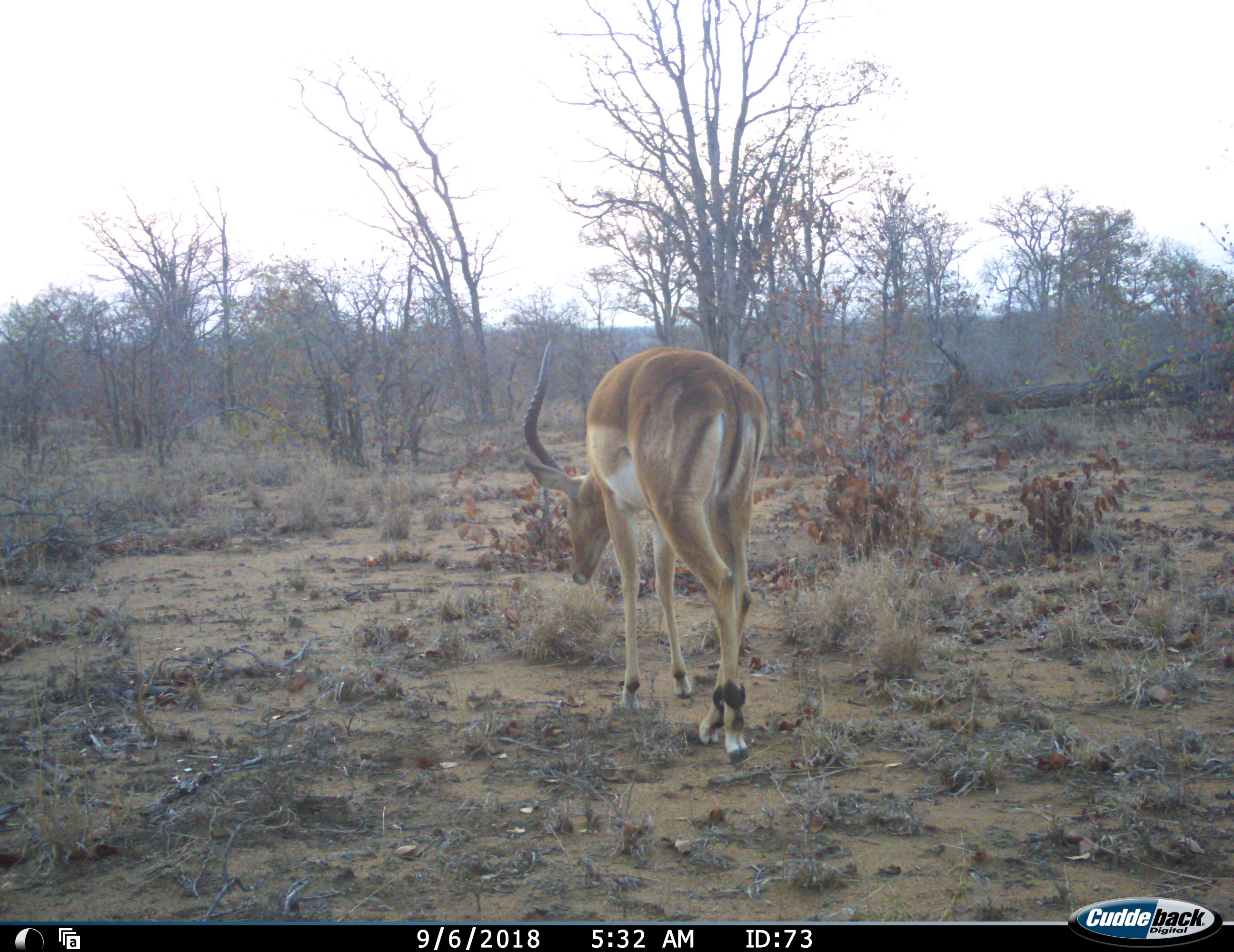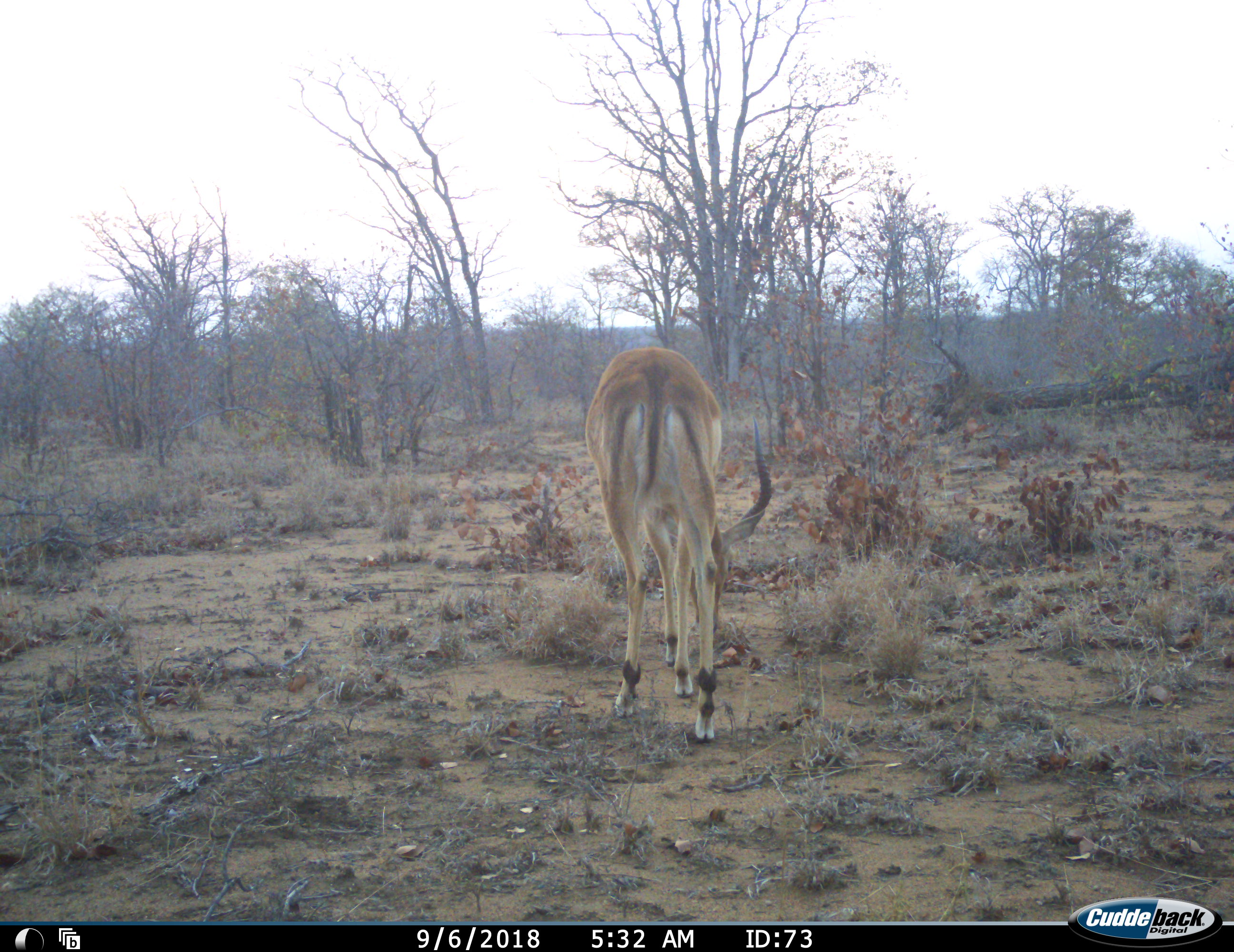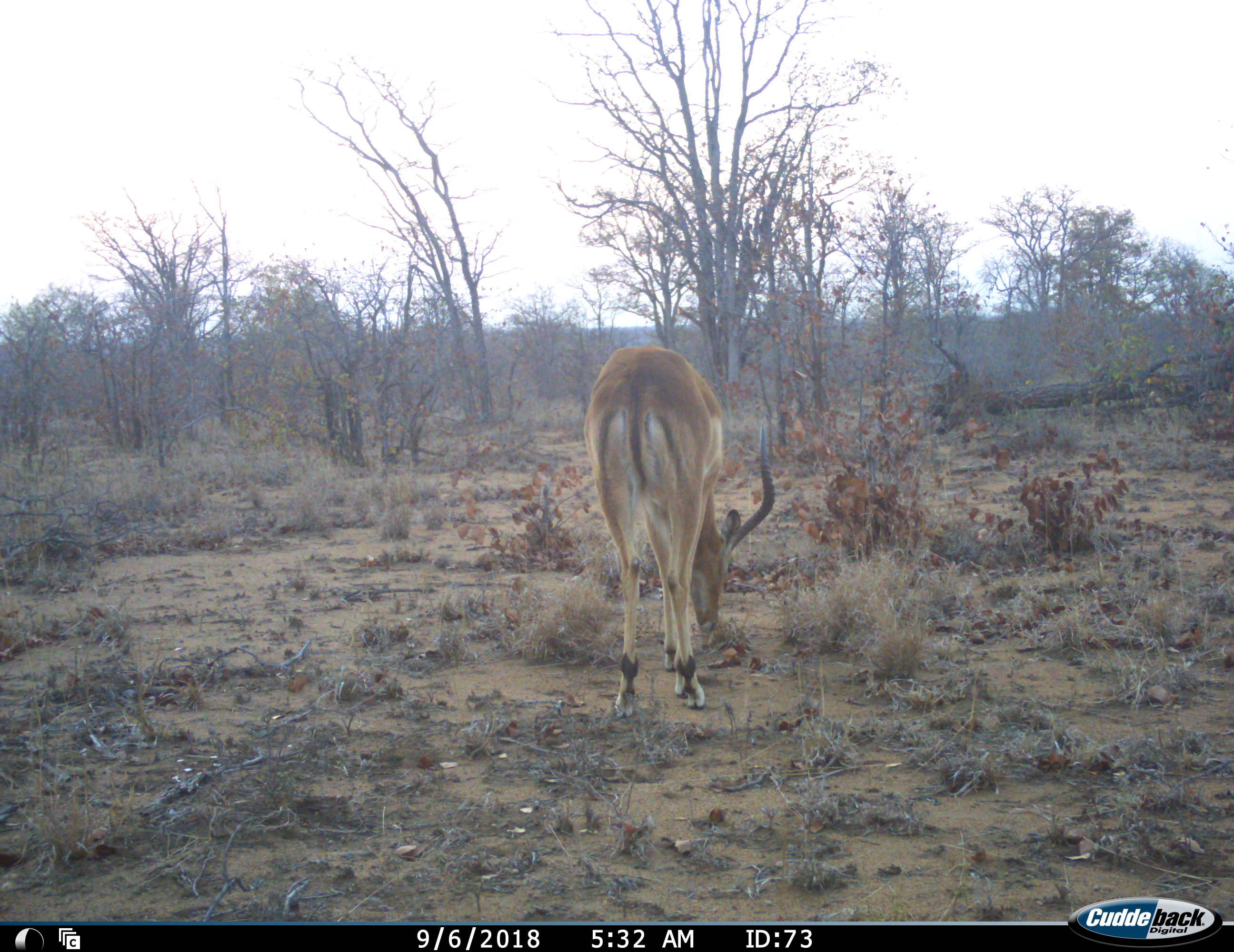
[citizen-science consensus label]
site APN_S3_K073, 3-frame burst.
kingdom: Animalia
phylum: Chordata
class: Mammalia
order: Artiodactyla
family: Bovidae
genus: Aepyceros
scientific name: Aepyceros melampus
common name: impala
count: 1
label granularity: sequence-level